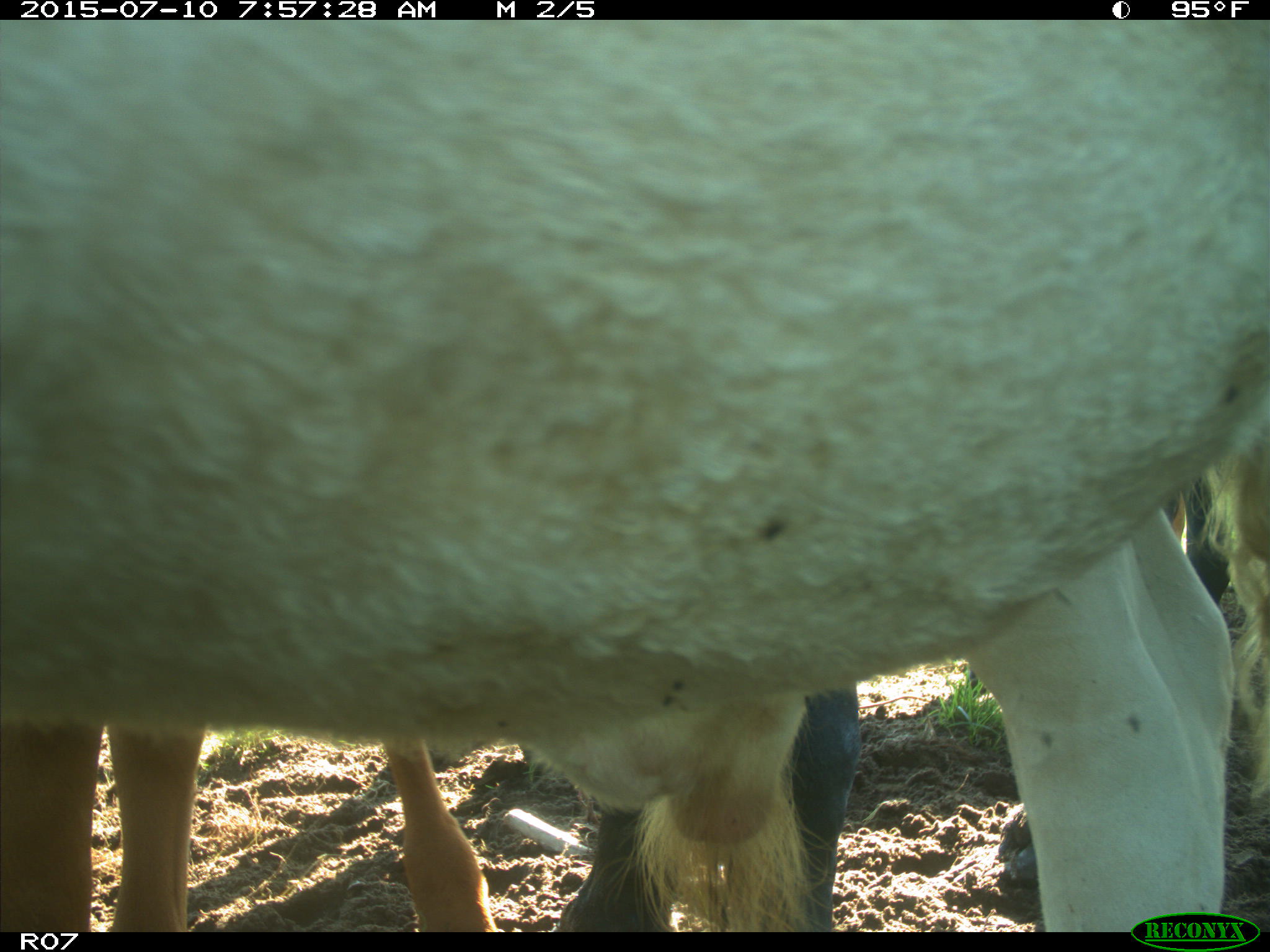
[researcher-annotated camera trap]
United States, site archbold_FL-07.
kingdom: Animalia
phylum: Chordata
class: Mammalia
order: Artiodactyla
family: Bovidae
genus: Bos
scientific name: Bos taurus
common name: domestic cow